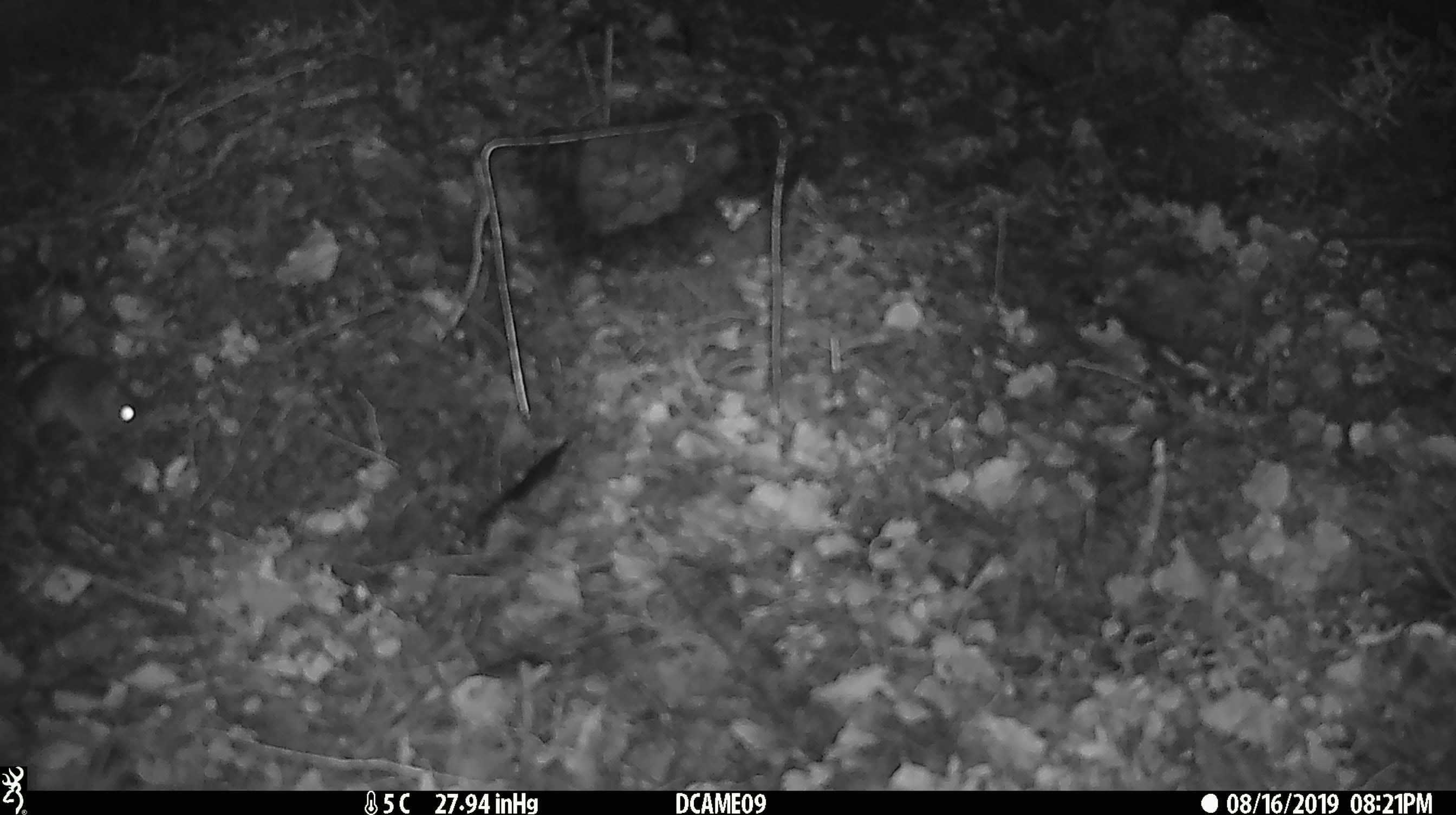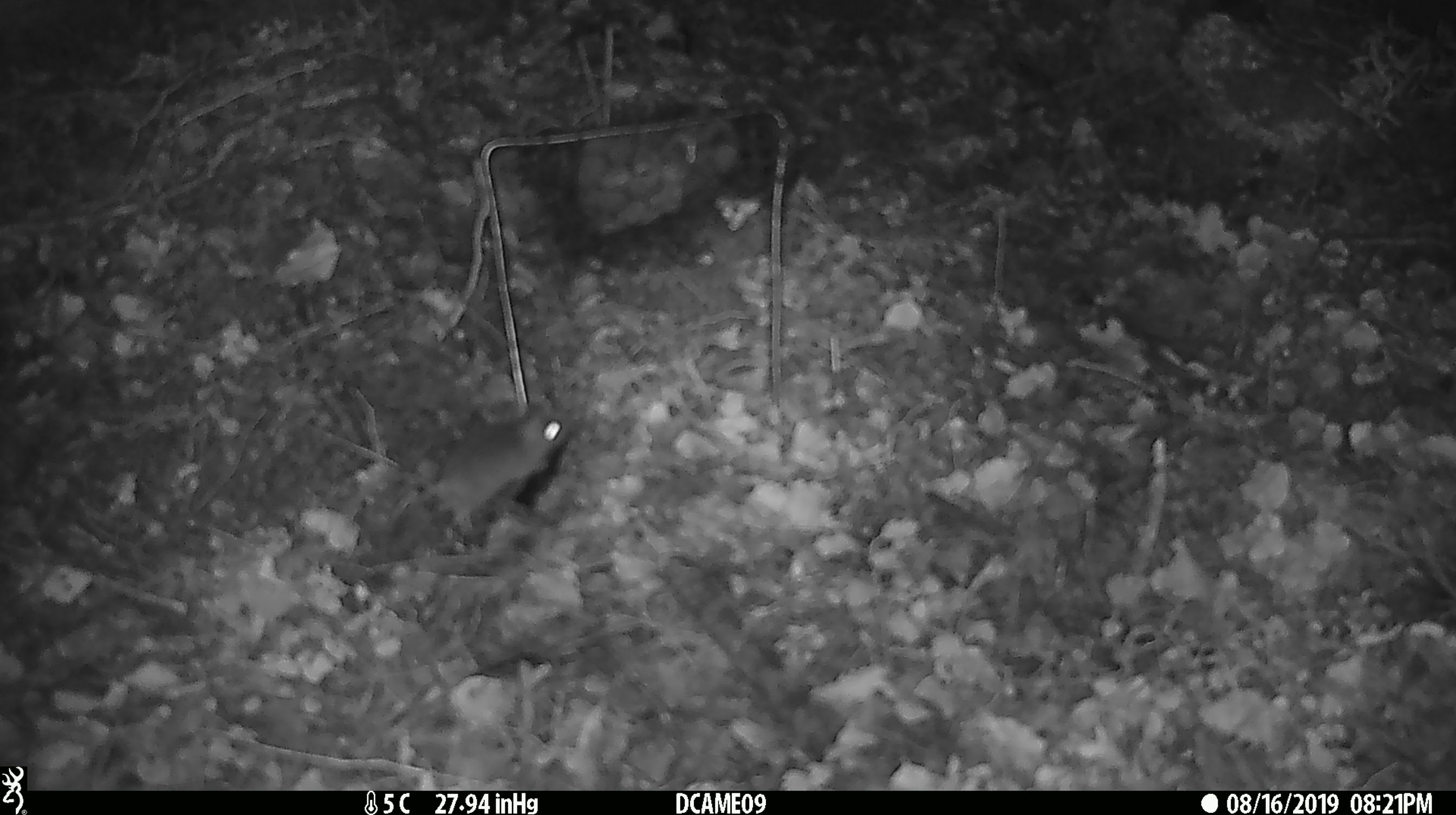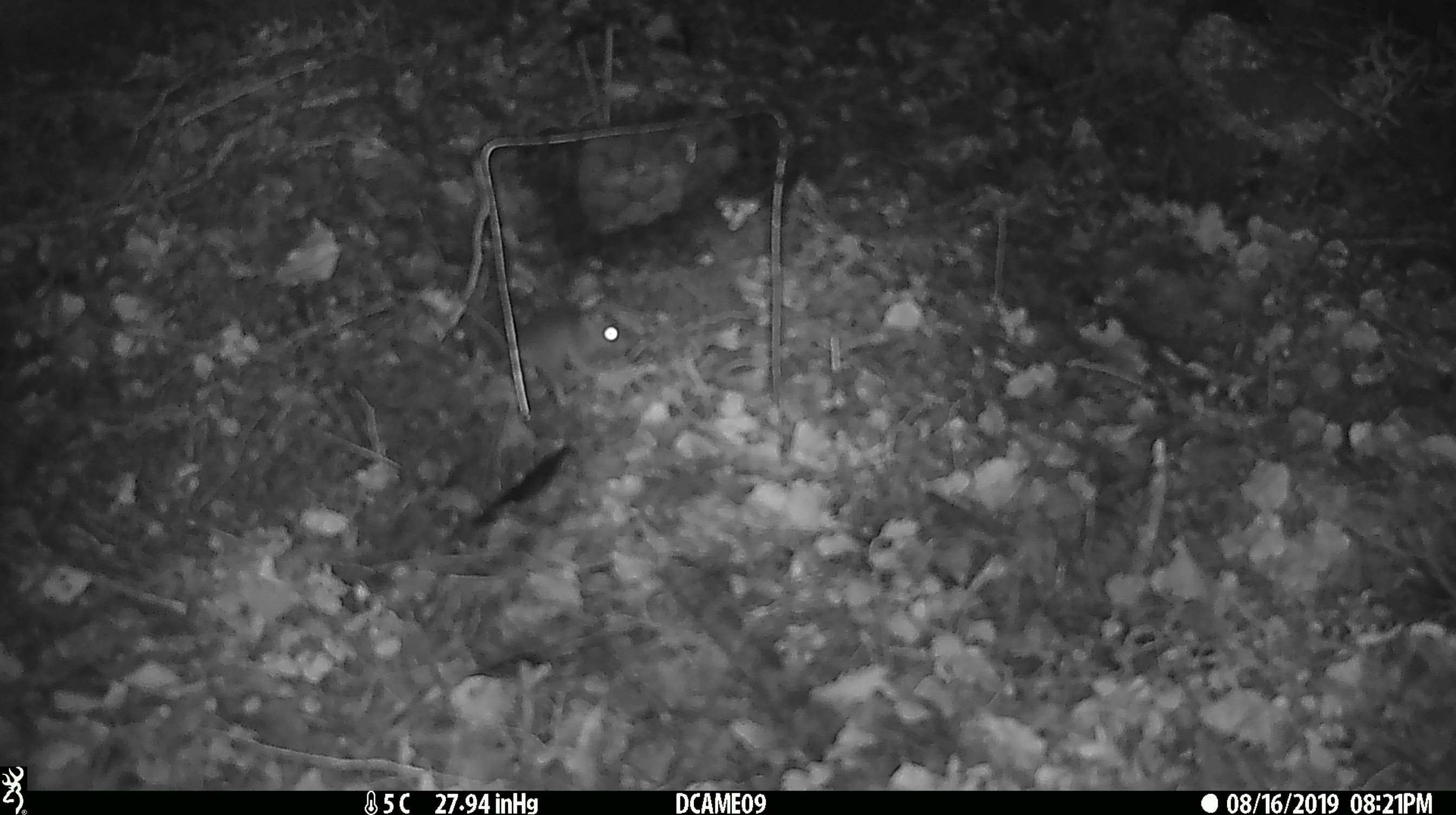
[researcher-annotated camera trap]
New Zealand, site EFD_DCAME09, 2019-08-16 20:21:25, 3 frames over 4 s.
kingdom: Animalia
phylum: Chordata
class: Mammalia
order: Rodentia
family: Muridae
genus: Mus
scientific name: Mus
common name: mouse